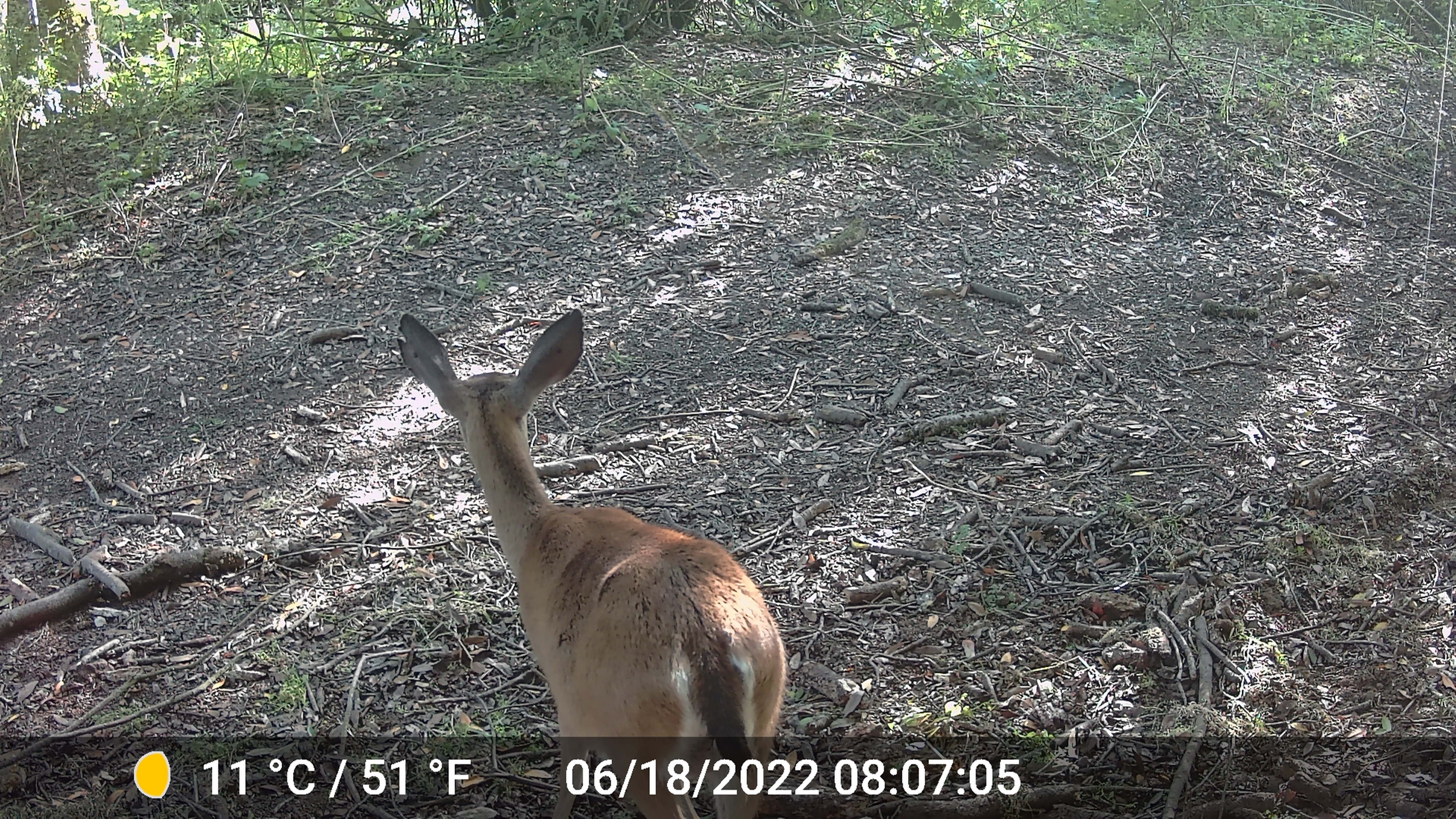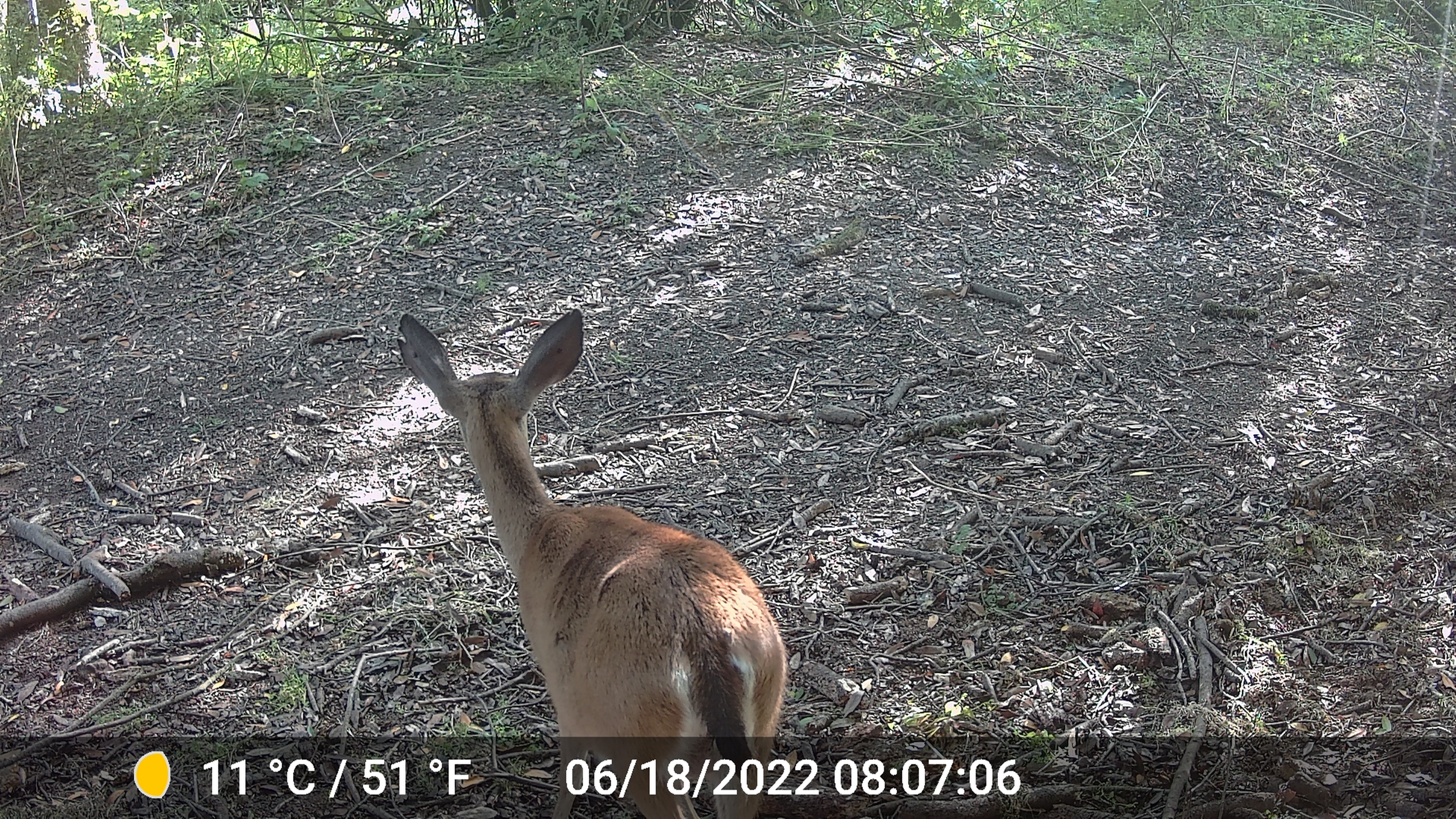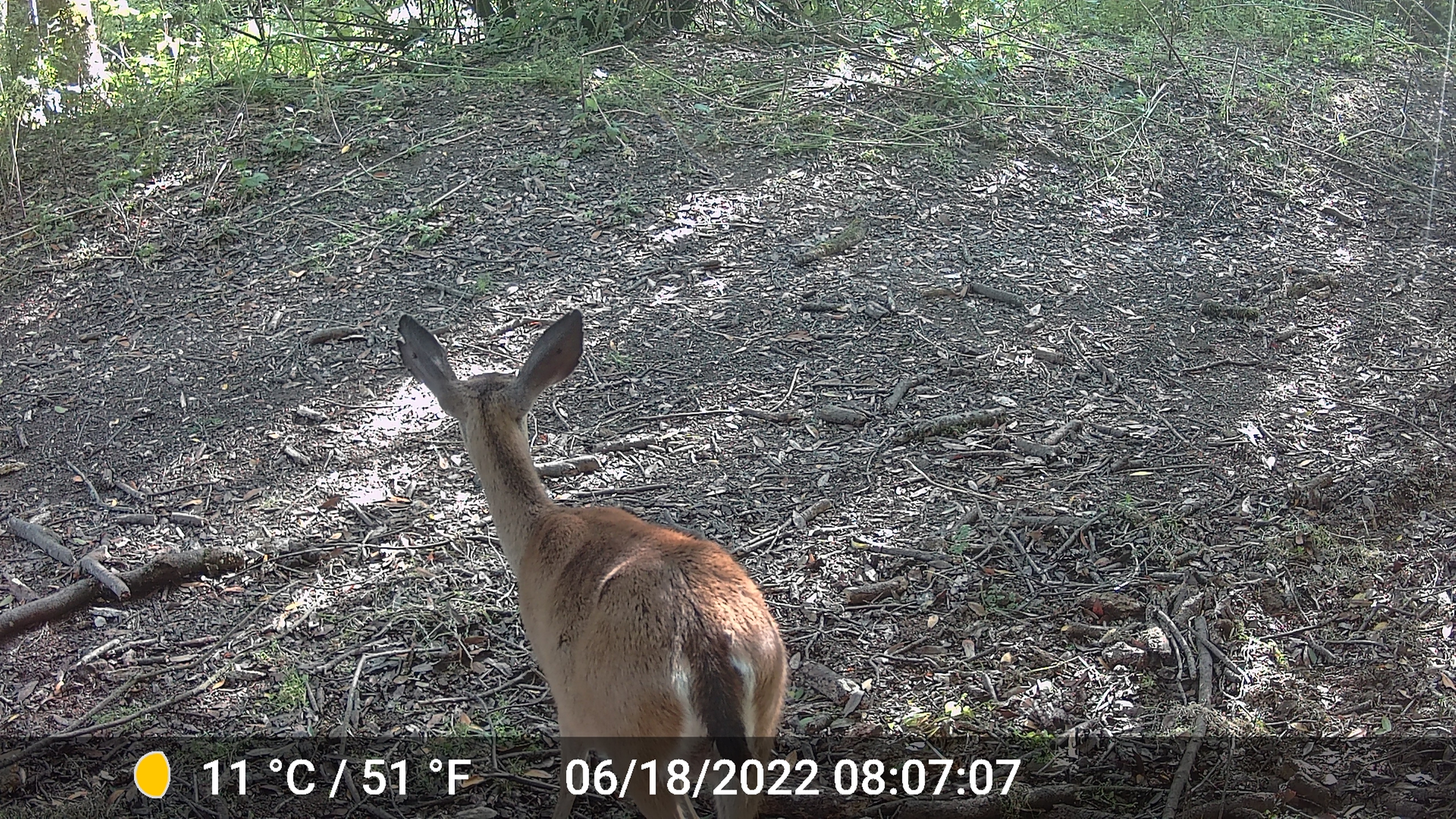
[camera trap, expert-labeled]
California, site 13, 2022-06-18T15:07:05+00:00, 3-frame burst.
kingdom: Animalia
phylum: Chordata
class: Mammalia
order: Artiodactyla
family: Cervidae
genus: Odocoileus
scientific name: Odocoileus hemionus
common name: mule deer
Mule deer (Odocoileus hemionus).